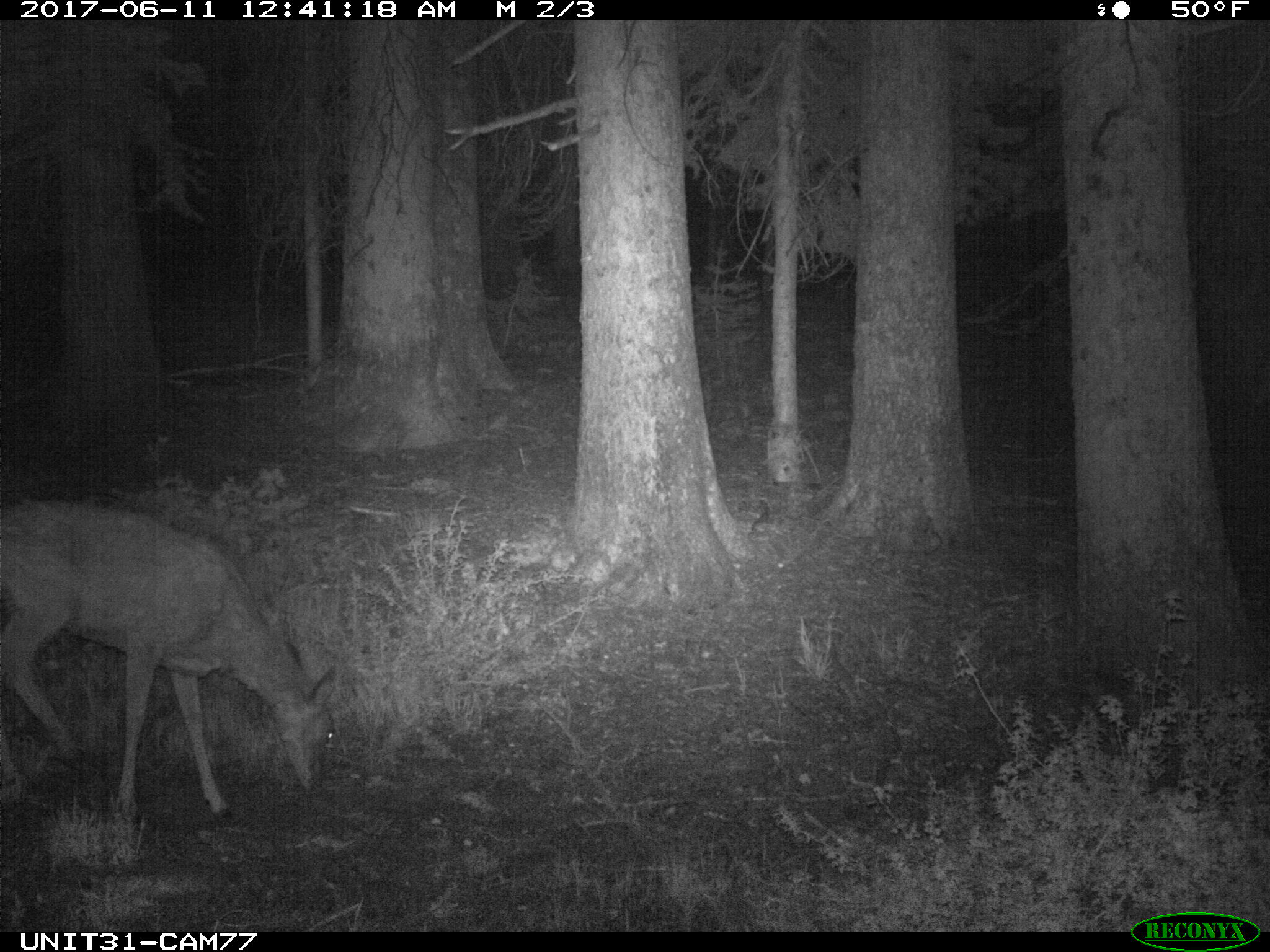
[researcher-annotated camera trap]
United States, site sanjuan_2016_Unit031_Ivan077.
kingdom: Animalia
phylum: Chordata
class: Mammalia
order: Artiodactyla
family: Cervidae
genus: Odocoileus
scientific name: Odocoileus hemionus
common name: mule deer